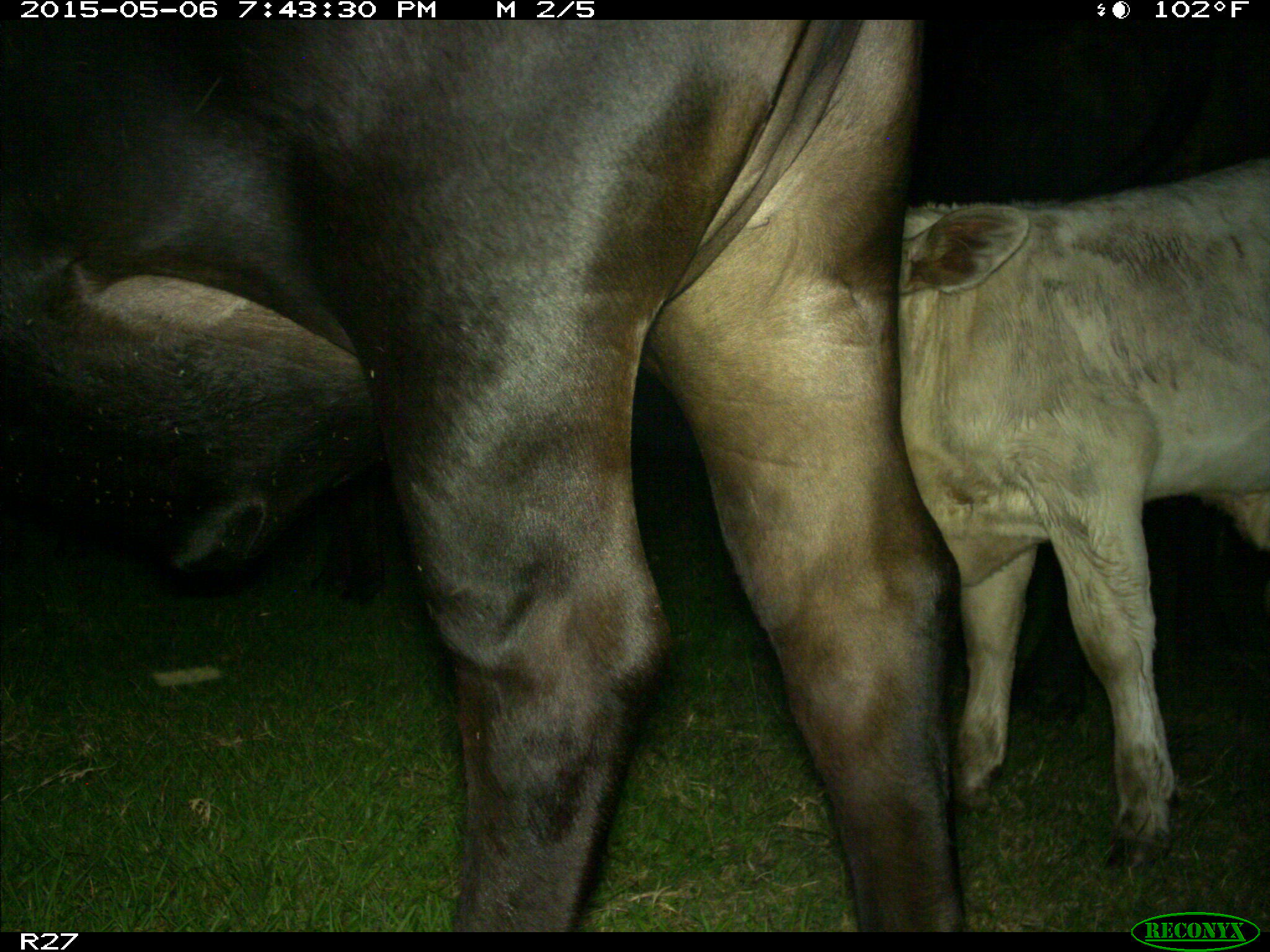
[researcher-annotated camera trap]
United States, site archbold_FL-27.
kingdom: Animalia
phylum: Chordata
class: Mammalia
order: Artiodactyla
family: Bovidae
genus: Bos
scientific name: Bos taurus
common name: domestic cow